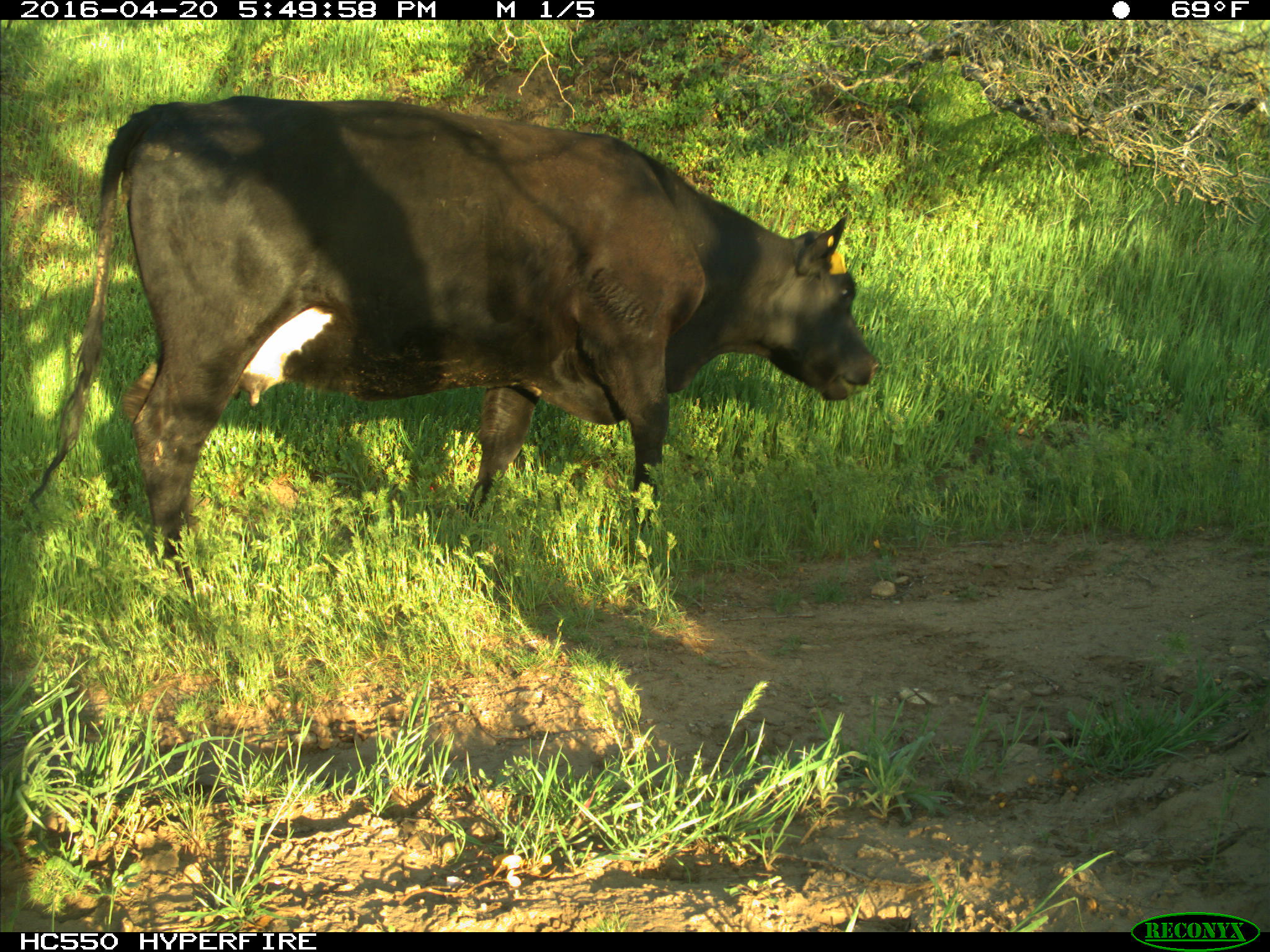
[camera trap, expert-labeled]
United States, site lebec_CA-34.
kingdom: Animalia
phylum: Chordata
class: Mammalia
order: Artiodactyla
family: Bovidae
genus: Bos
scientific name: Bos taurus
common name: domestic cow